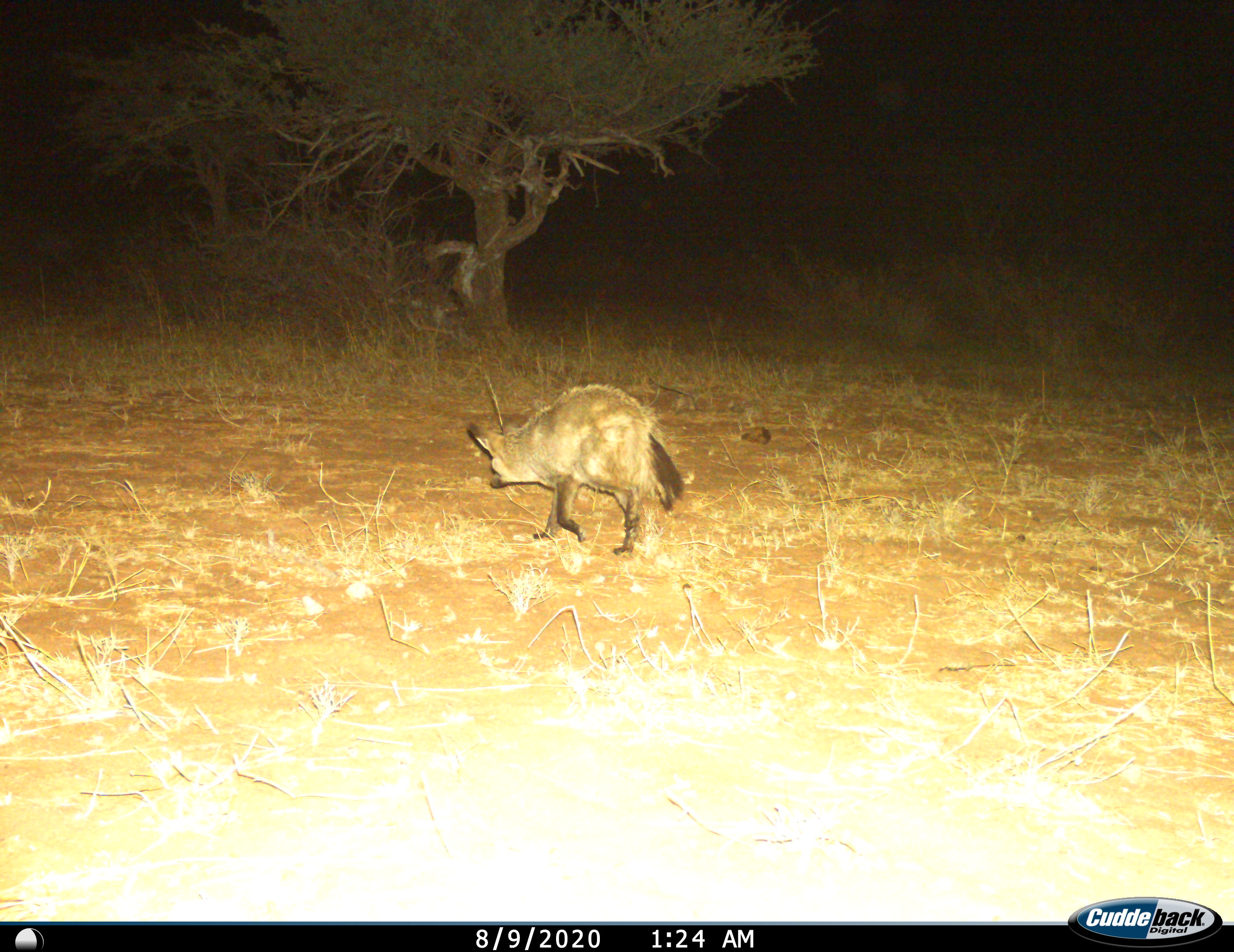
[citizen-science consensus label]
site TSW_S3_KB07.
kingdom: Animalia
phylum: Chordata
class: Mammalia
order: Carnivora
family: Canidae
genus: Otocyon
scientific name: Otocyon megalotis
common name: bat-eared fox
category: foxbateared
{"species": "foxbateared (bat-eared fox) (Otocyon megalotis)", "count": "1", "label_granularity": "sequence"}